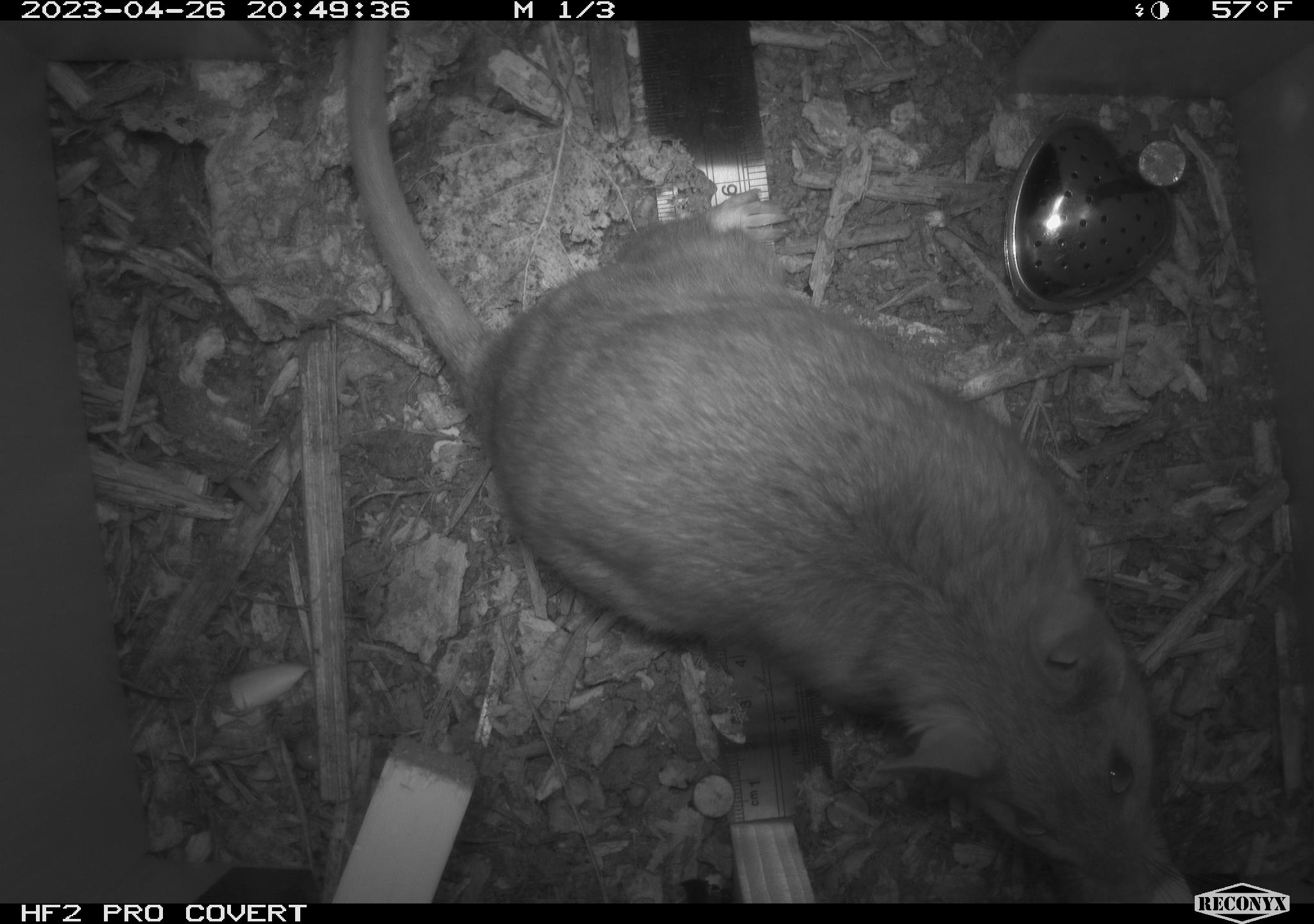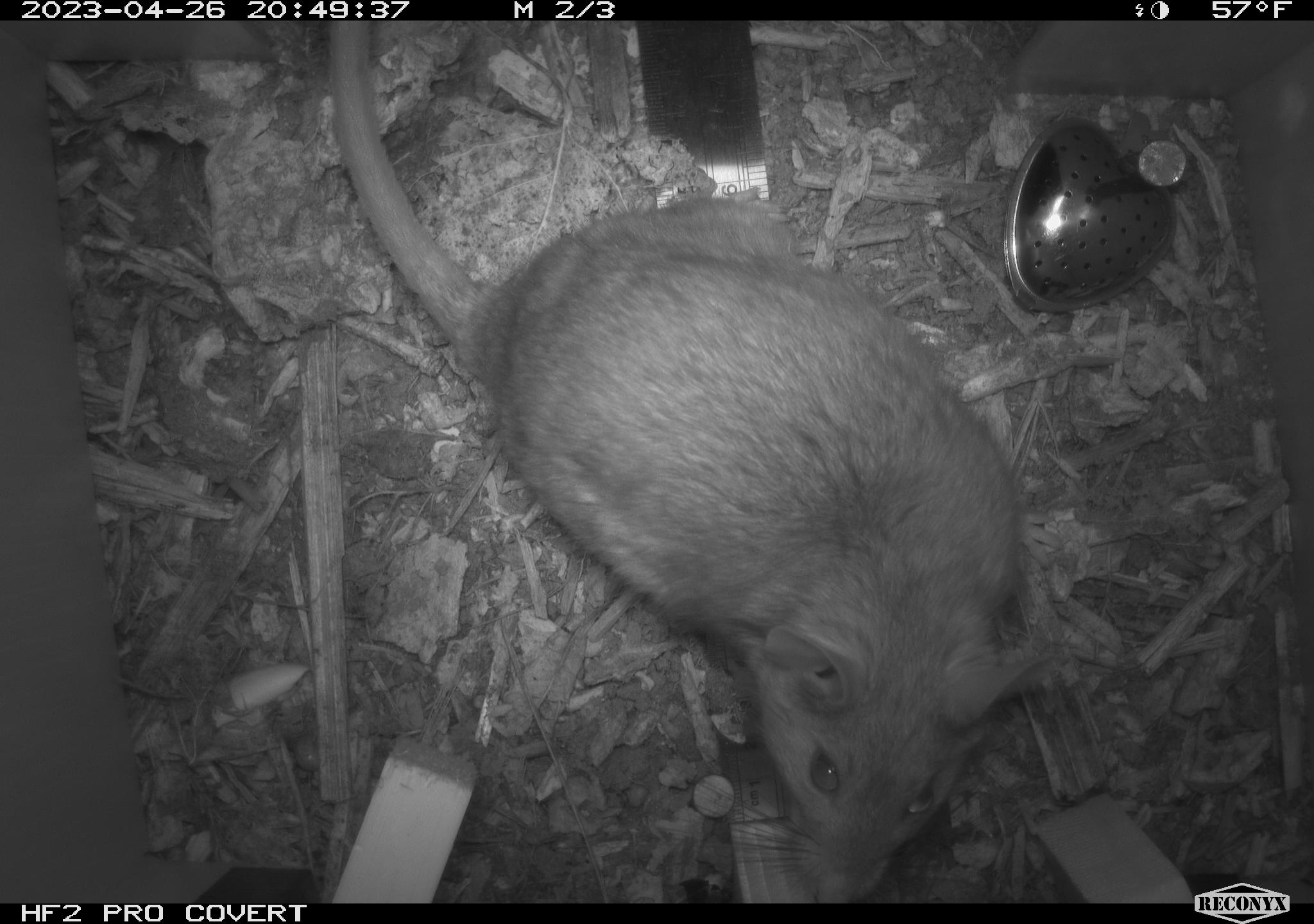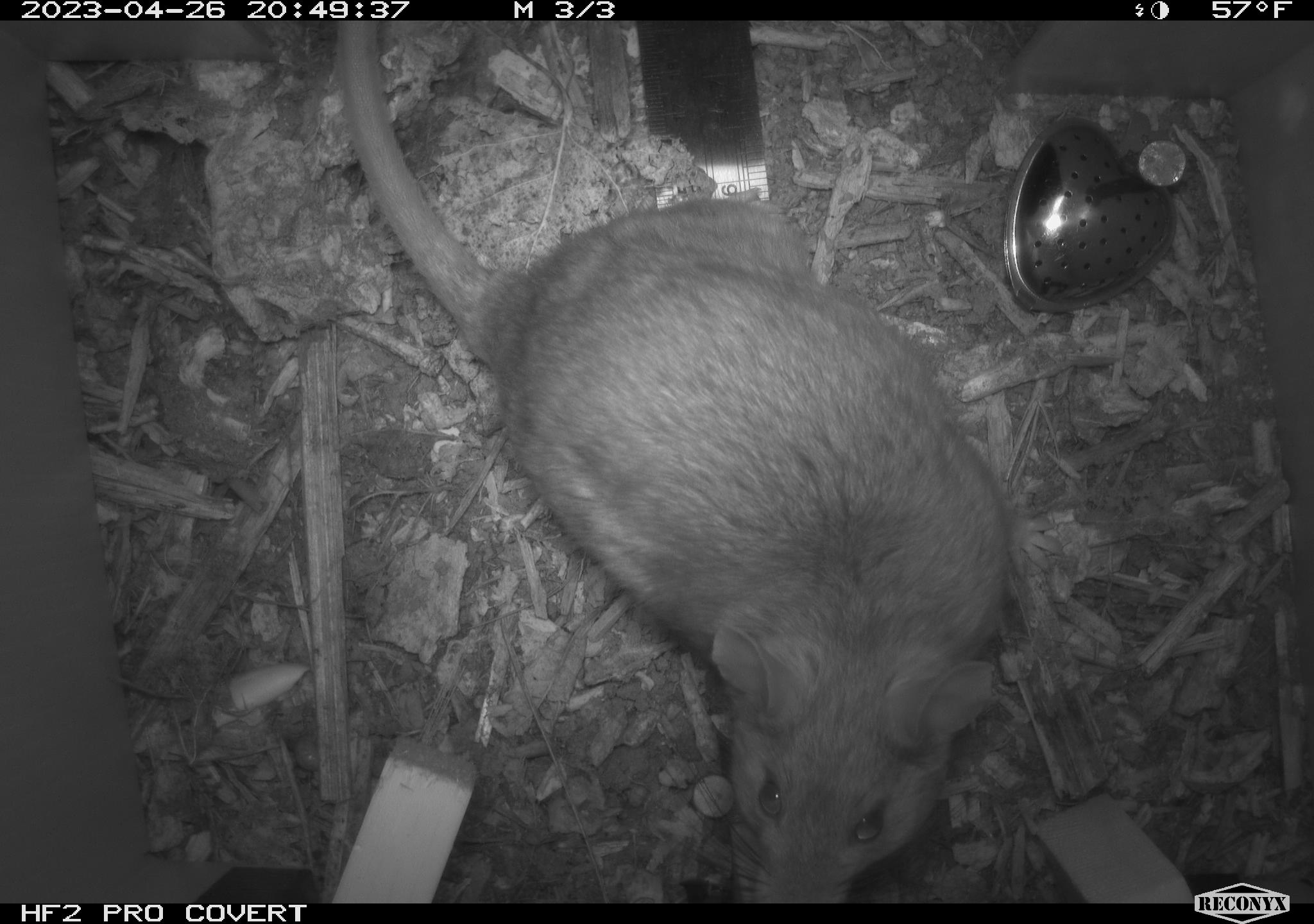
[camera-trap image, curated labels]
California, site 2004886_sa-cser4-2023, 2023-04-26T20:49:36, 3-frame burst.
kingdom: Animalia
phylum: Chordata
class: Mammalia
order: Rodentia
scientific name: Rodentia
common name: woodrat or rat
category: woodrat or rat species